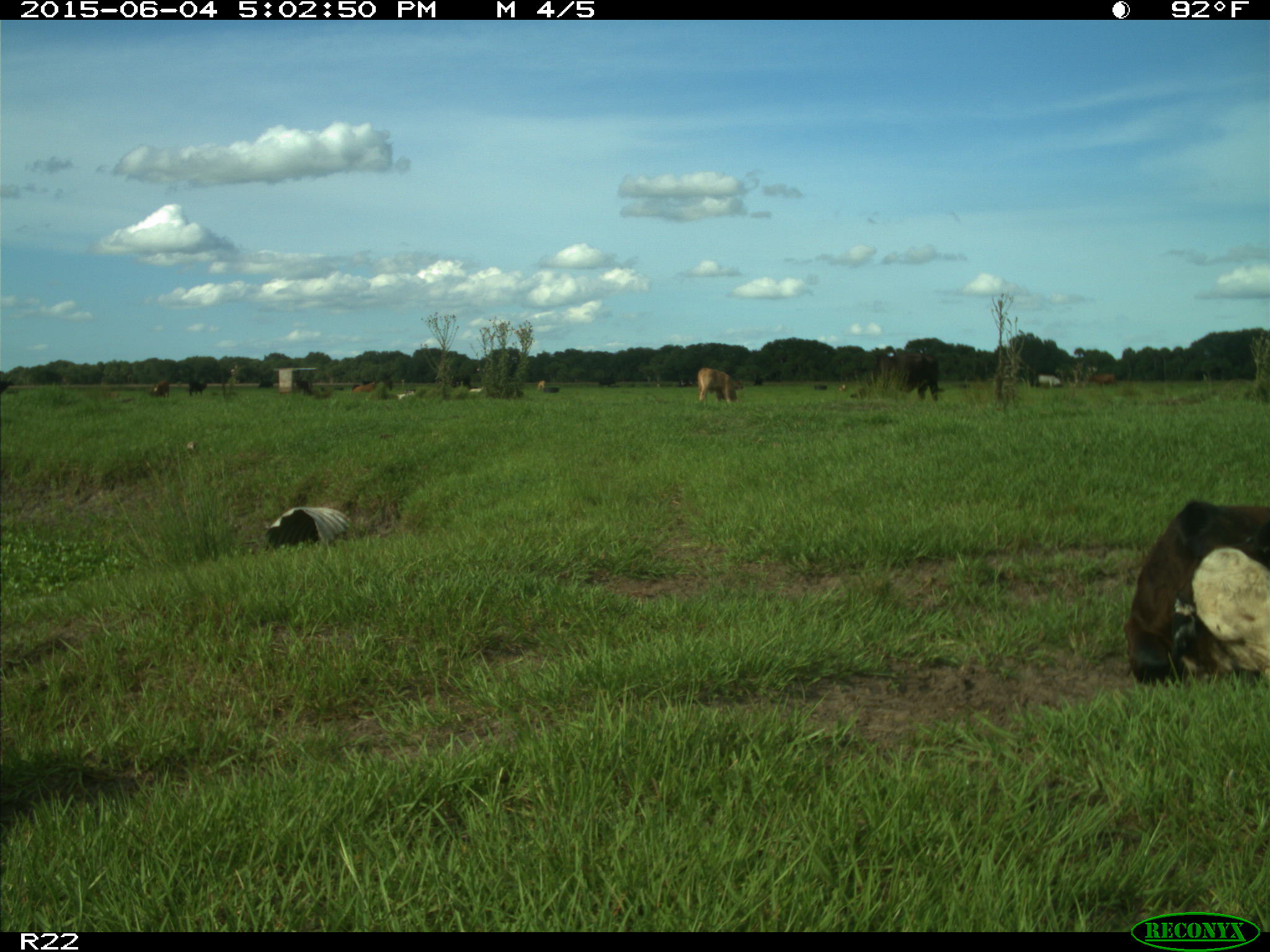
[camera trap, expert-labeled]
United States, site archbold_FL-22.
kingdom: Animalia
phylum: Chordata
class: Mammalia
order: Artiodactyla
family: Bovidae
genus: Bos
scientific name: Bos taurus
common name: domestic cow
Bos taurus (domestic cow).